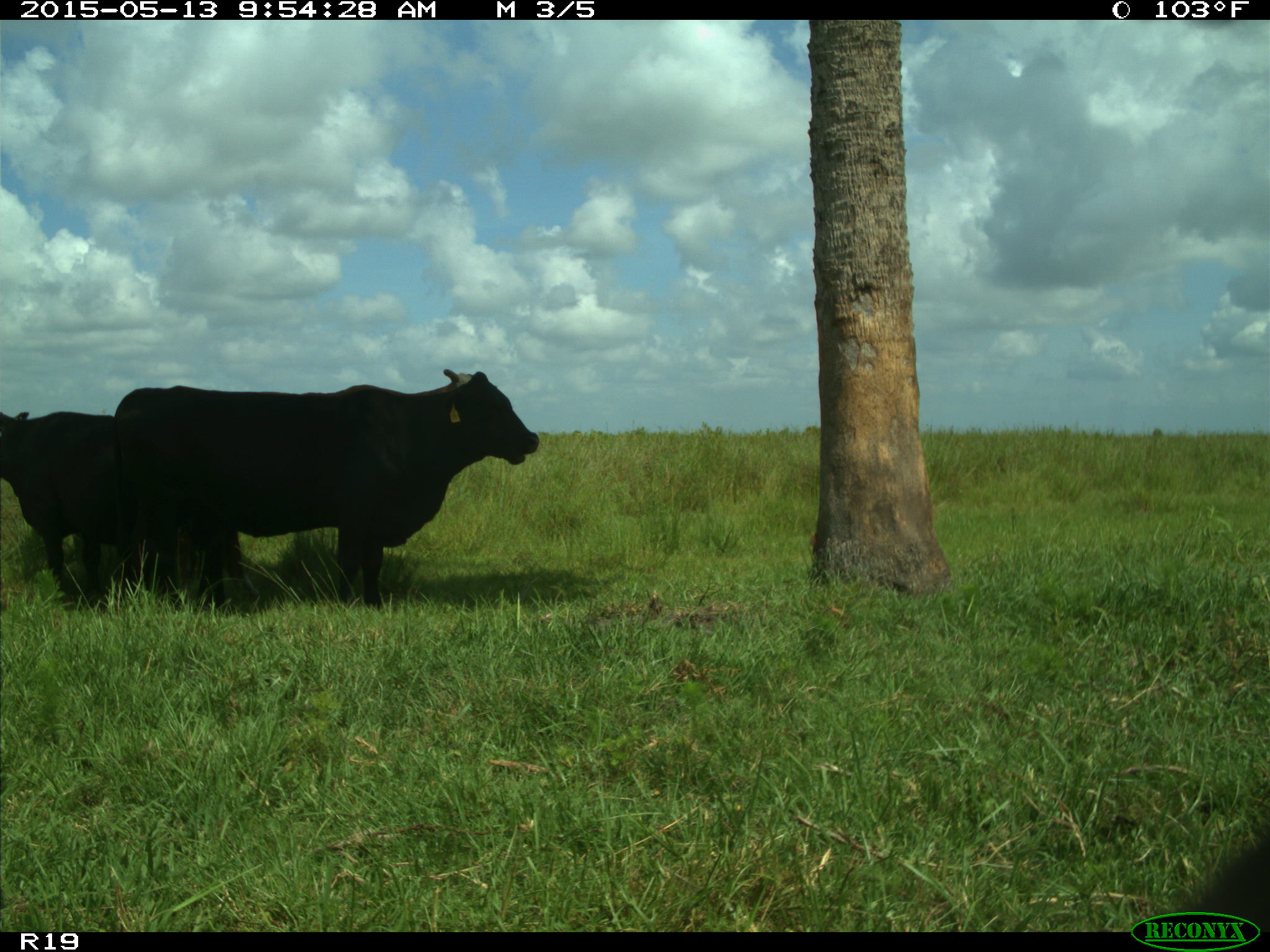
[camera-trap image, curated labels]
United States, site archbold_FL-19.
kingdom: Animalia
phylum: Chordata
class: Mammalia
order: Artiodactyla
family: Bovidae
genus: Bos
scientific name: Bos taurus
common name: domestic cow